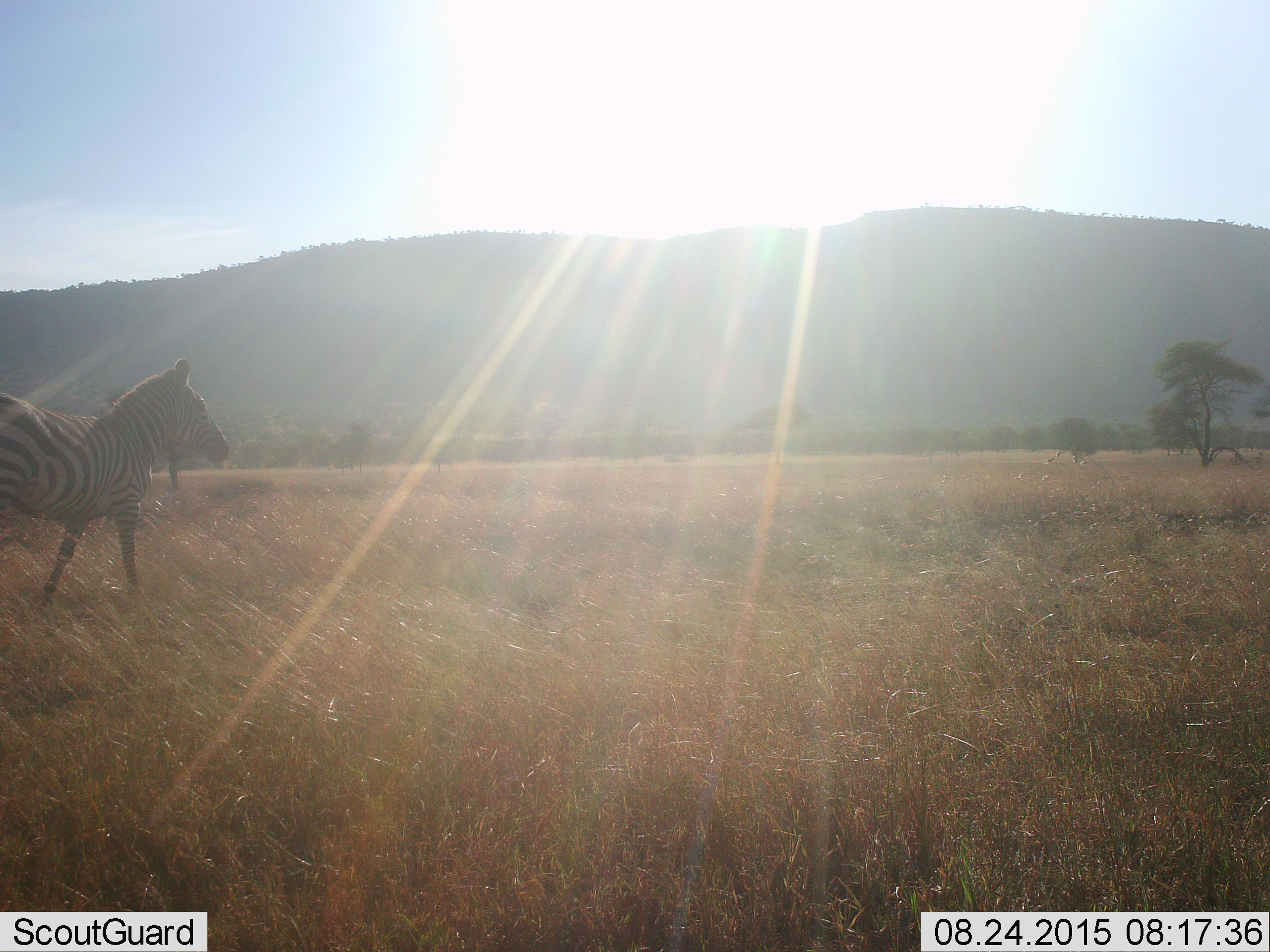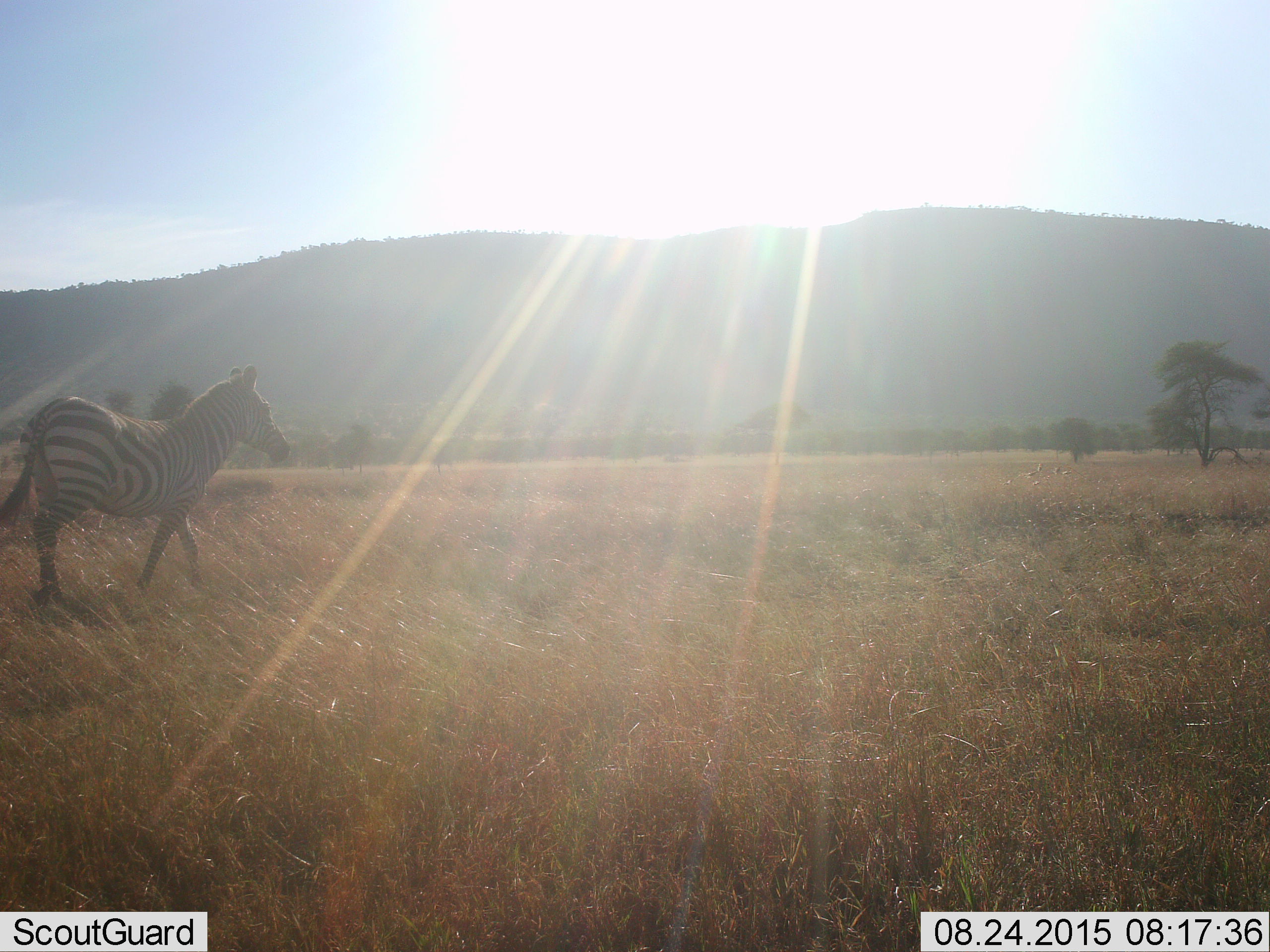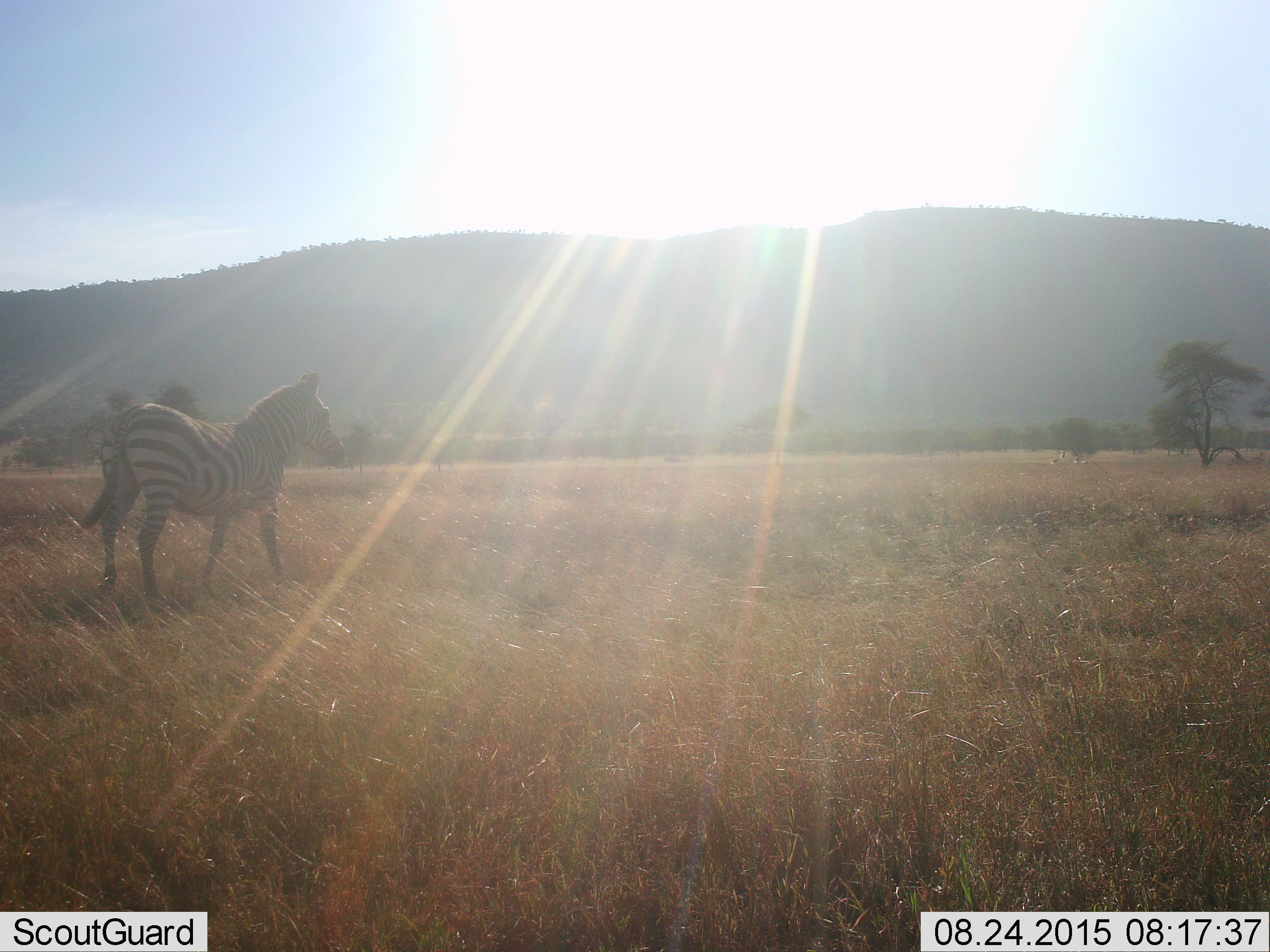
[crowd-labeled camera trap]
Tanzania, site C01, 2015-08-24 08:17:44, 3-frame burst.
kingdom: Animalia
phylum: Chordata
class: Mammalia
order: Perissodactyla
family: Equidae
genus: Equus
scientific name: Equus quagga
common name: plains zebra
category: zebra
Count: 1.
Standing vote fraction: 17%.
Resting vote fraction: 0%.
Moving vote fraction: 89%.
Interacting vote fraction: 0%.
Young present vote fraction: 0%.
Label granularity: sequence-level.